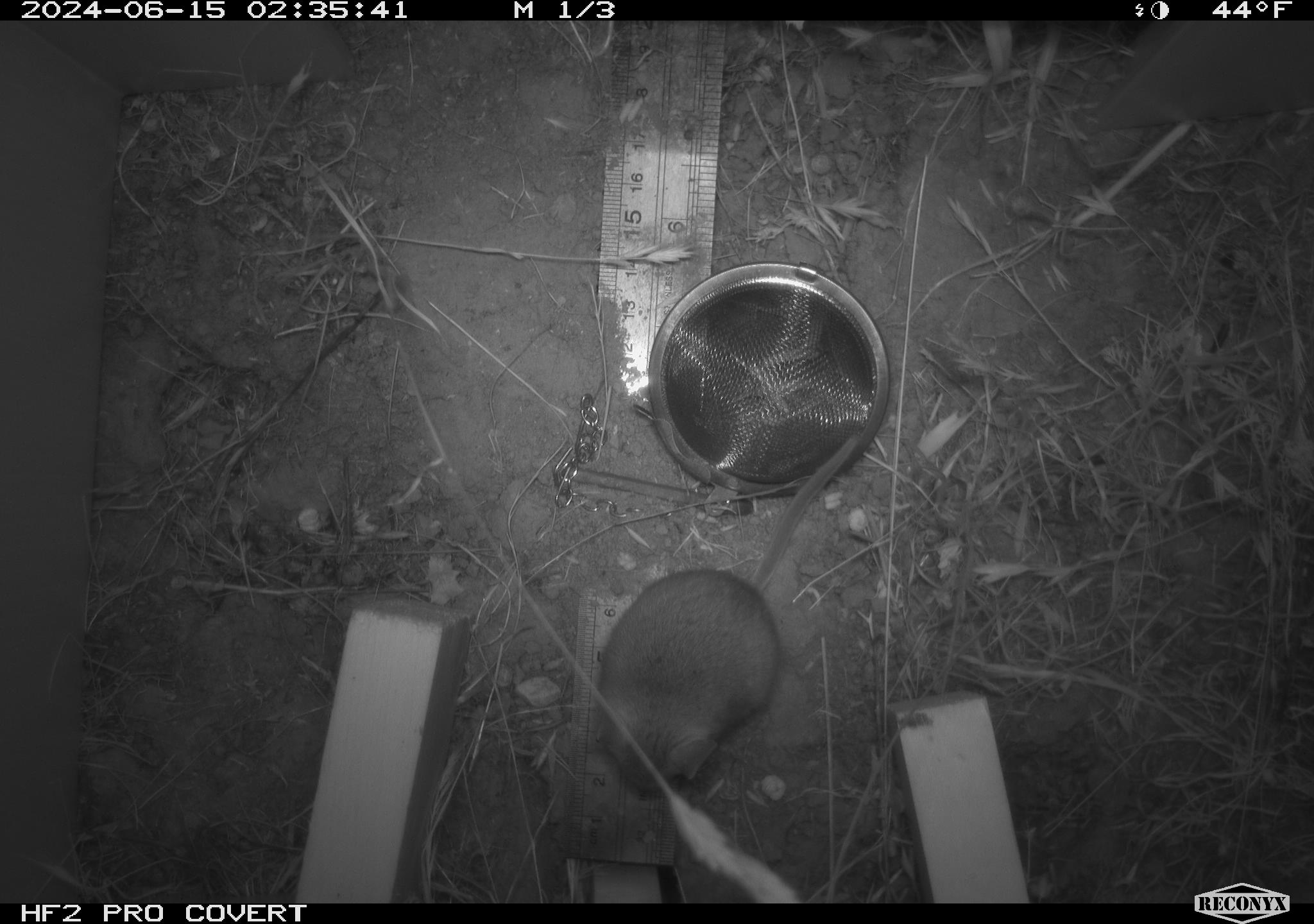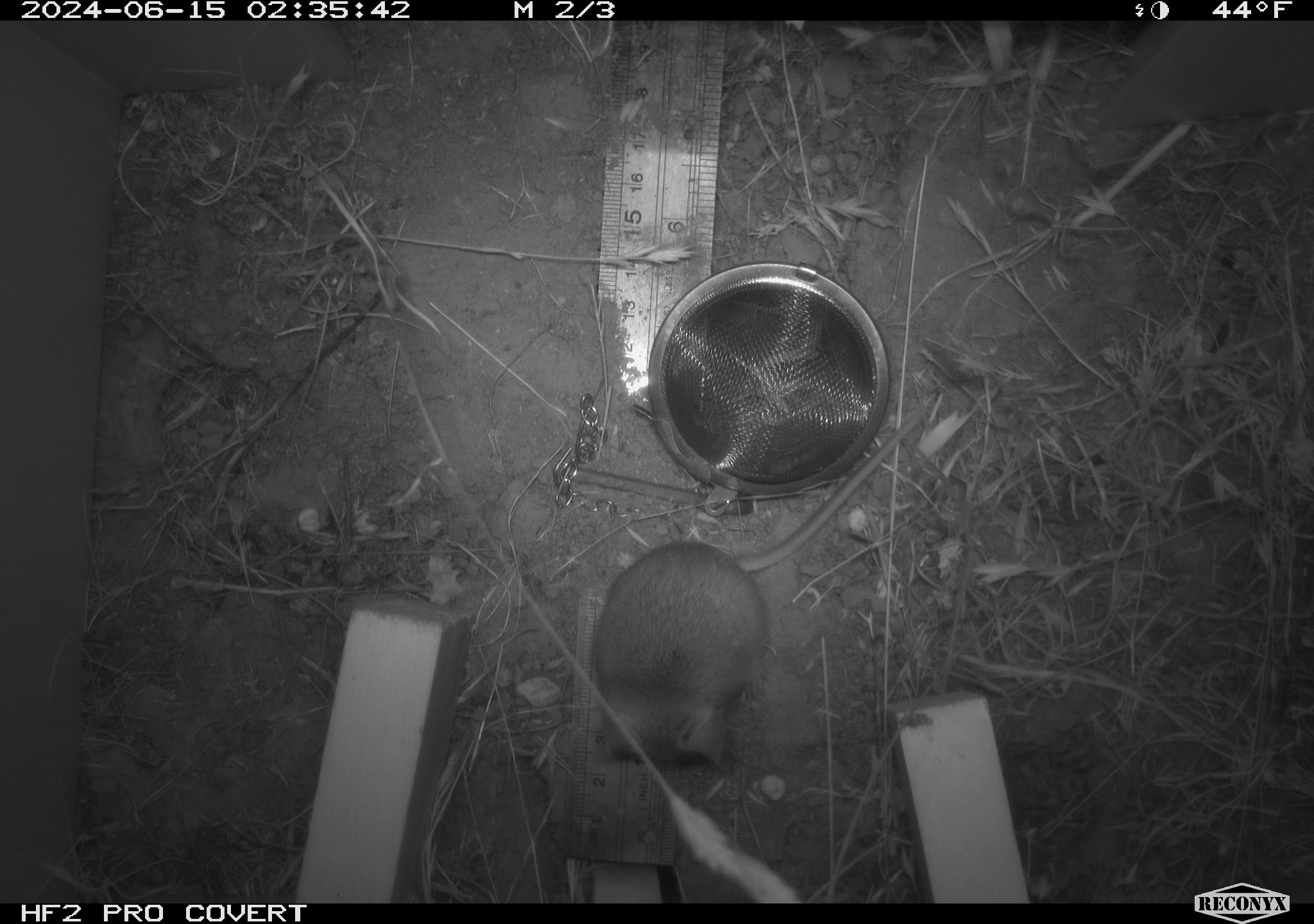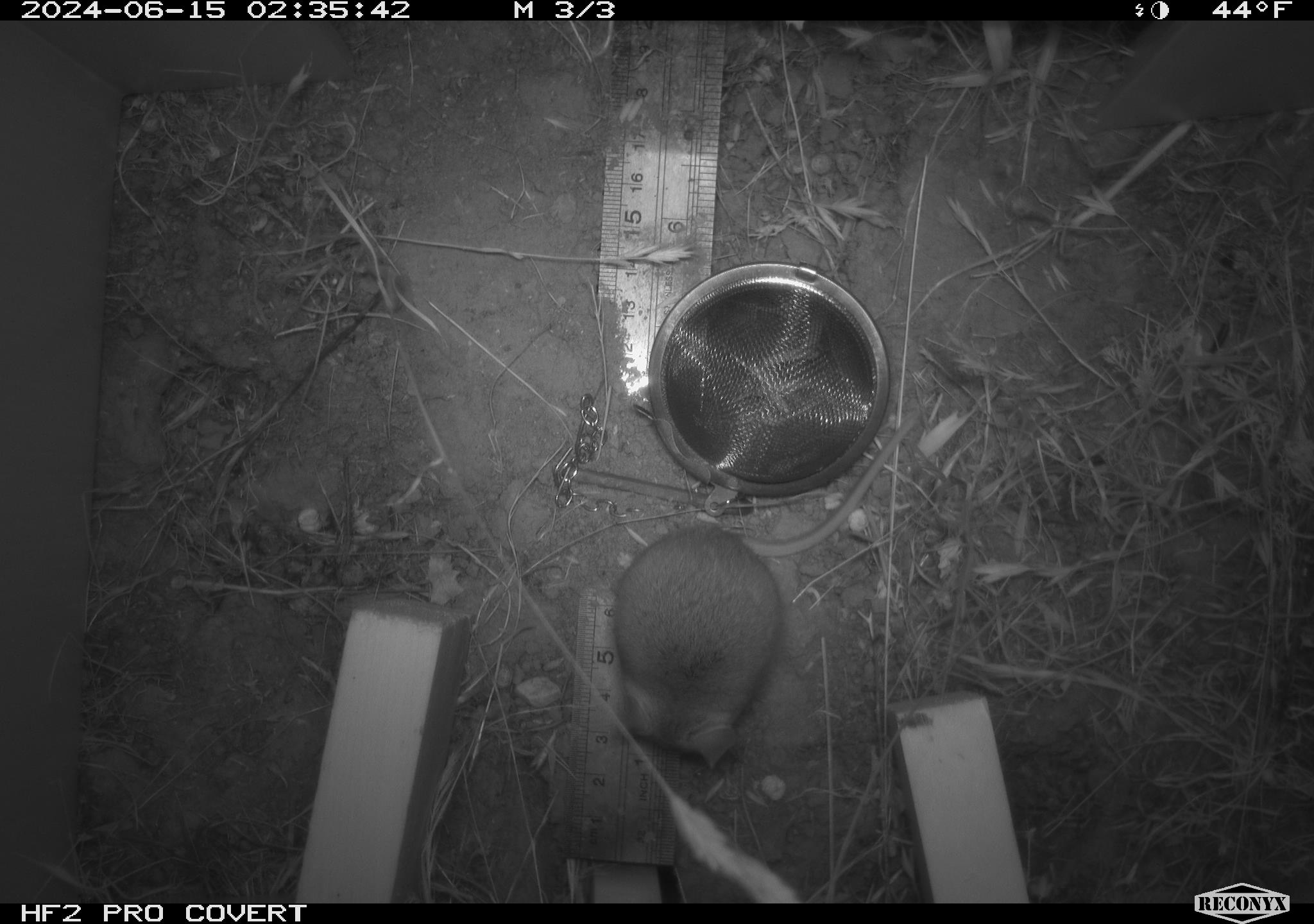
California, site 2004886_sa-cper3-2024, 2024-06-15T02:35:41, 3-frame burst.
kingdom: Animalia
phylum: Chordata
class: Mammalia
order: Rodentia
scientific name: Rodentia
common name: rodent